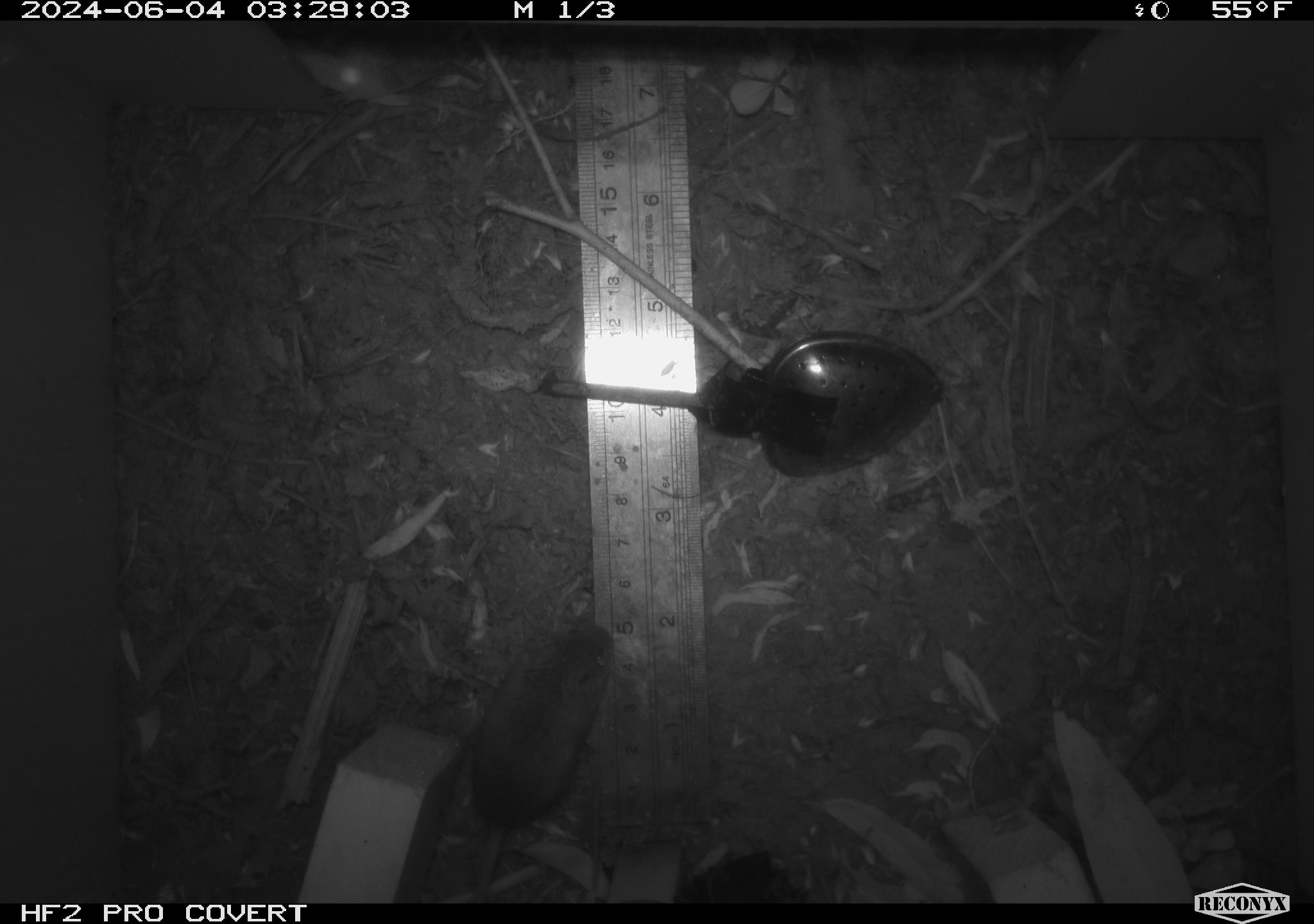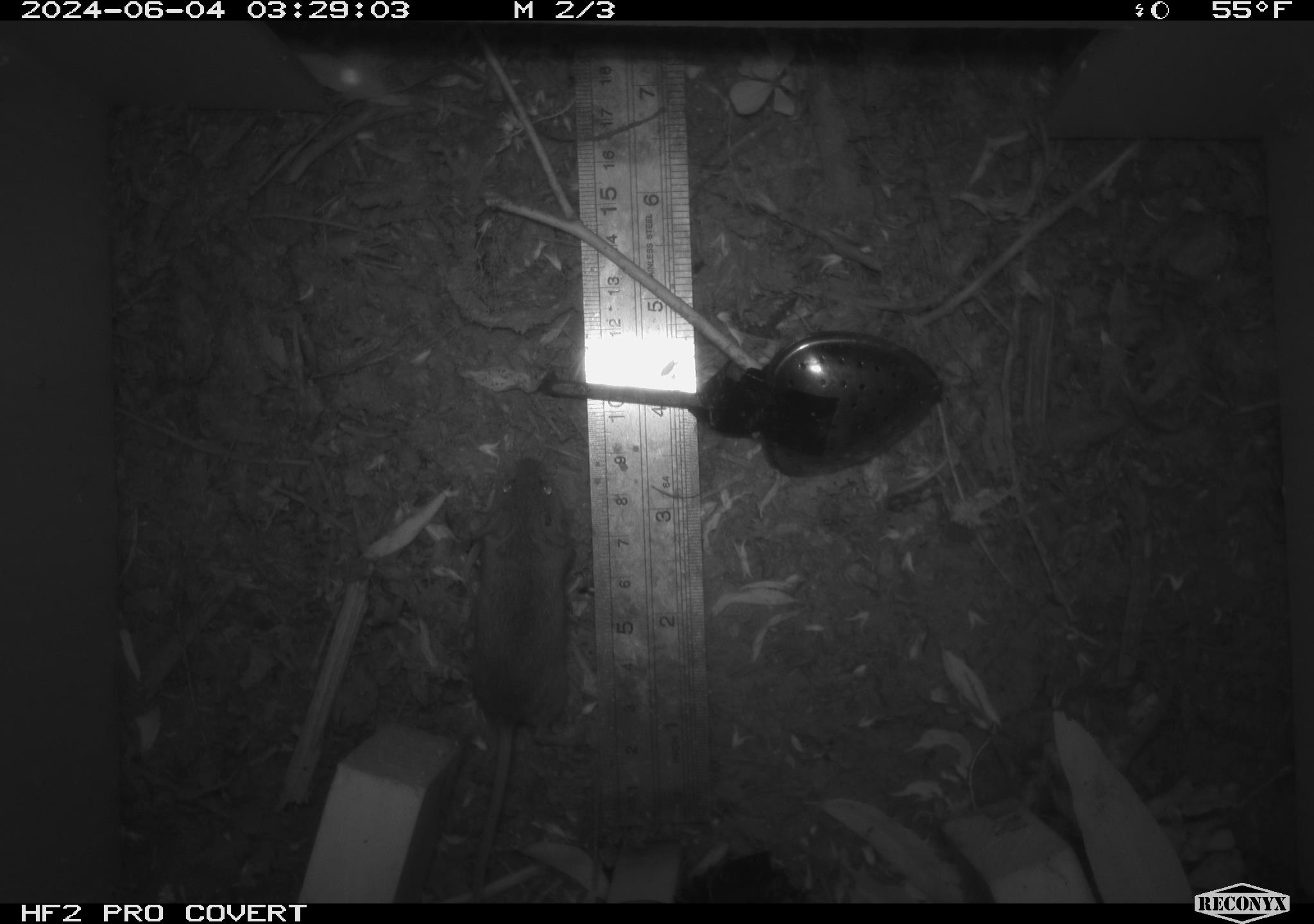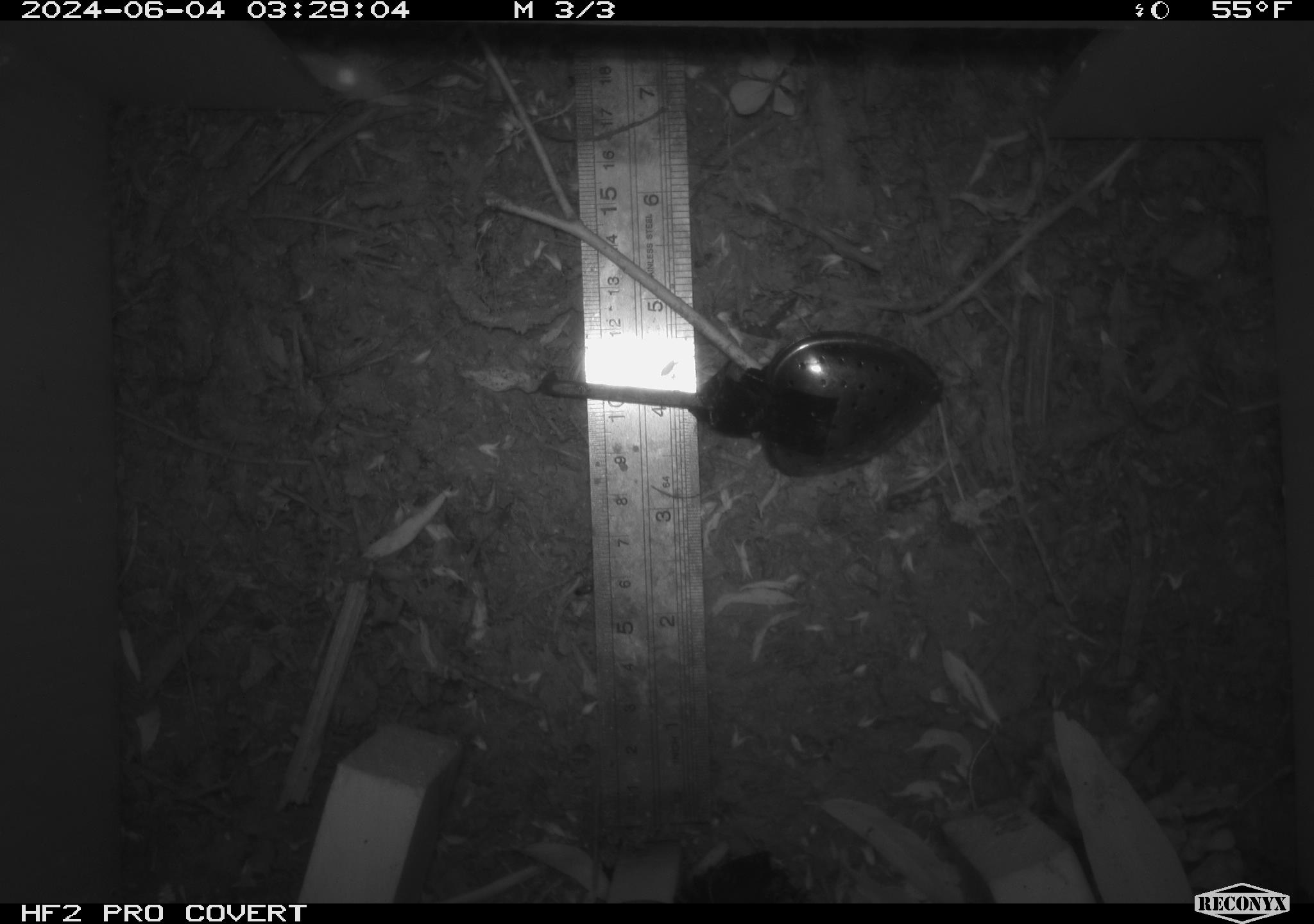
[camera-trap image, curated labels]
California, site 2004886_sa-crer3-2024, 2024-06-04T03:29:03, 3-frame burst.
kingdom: Animalia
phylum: Chordata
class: Mammalia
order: Rodentia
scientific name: Rodentia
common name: mouse species